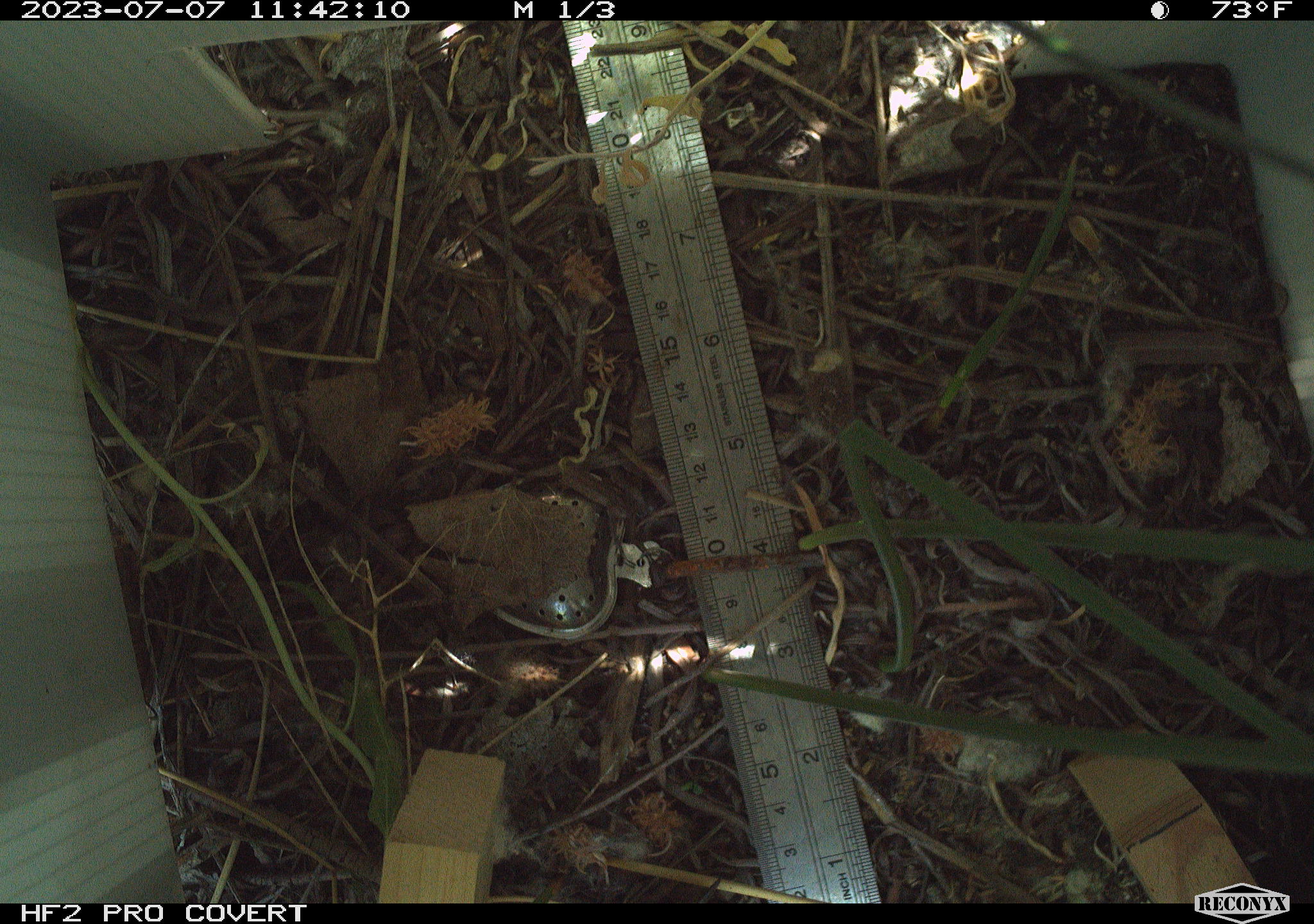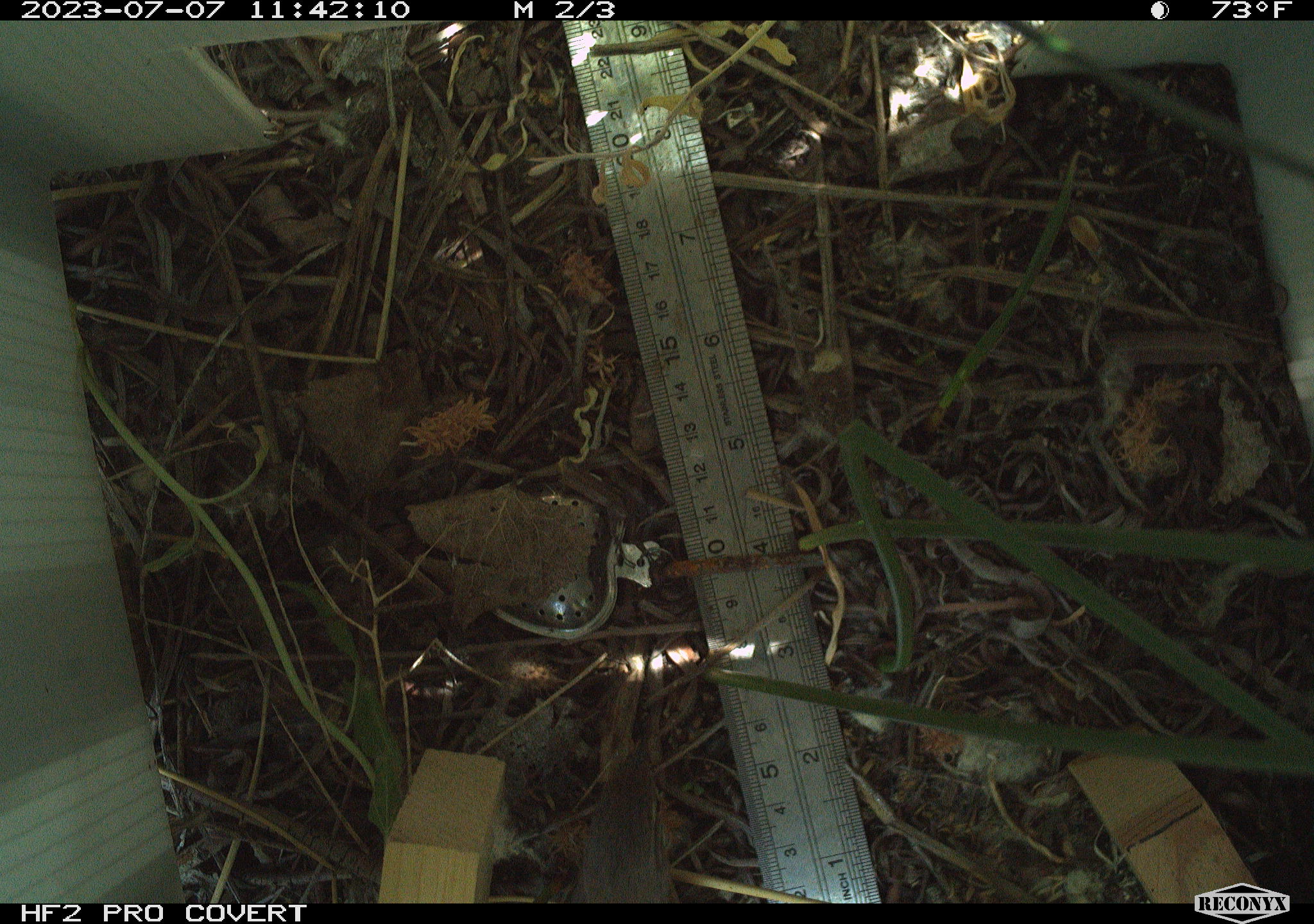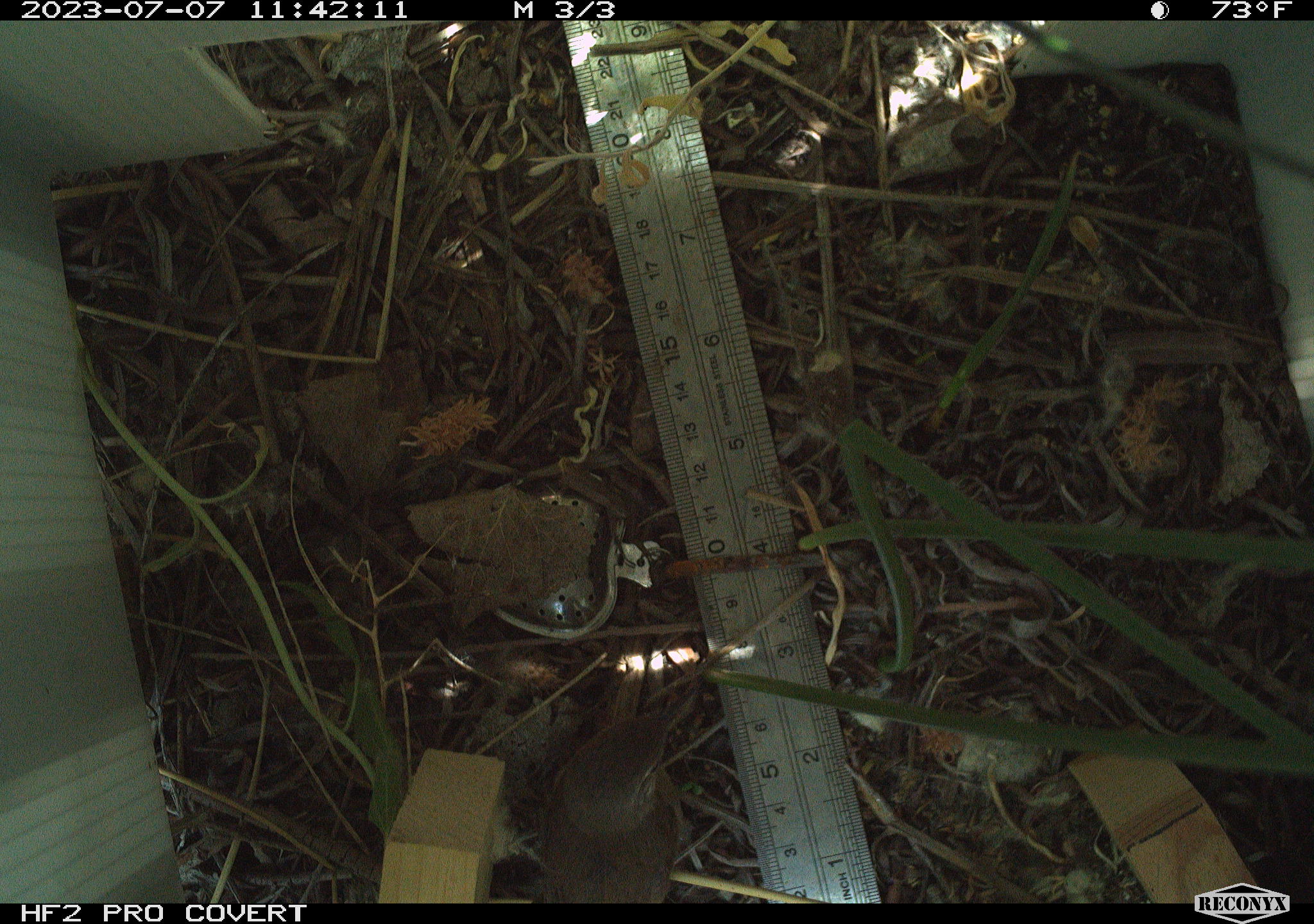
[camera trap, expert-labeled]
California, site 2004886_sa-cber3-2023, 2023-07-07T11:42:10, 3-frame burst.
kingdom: Animalia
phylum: Chordata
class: Aves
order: Passeriformes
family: Troglodytidae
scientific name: Troglodytidae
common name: wren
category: troglodytidae family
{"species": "troglodytidae family (wren) (Troglodytidae)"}